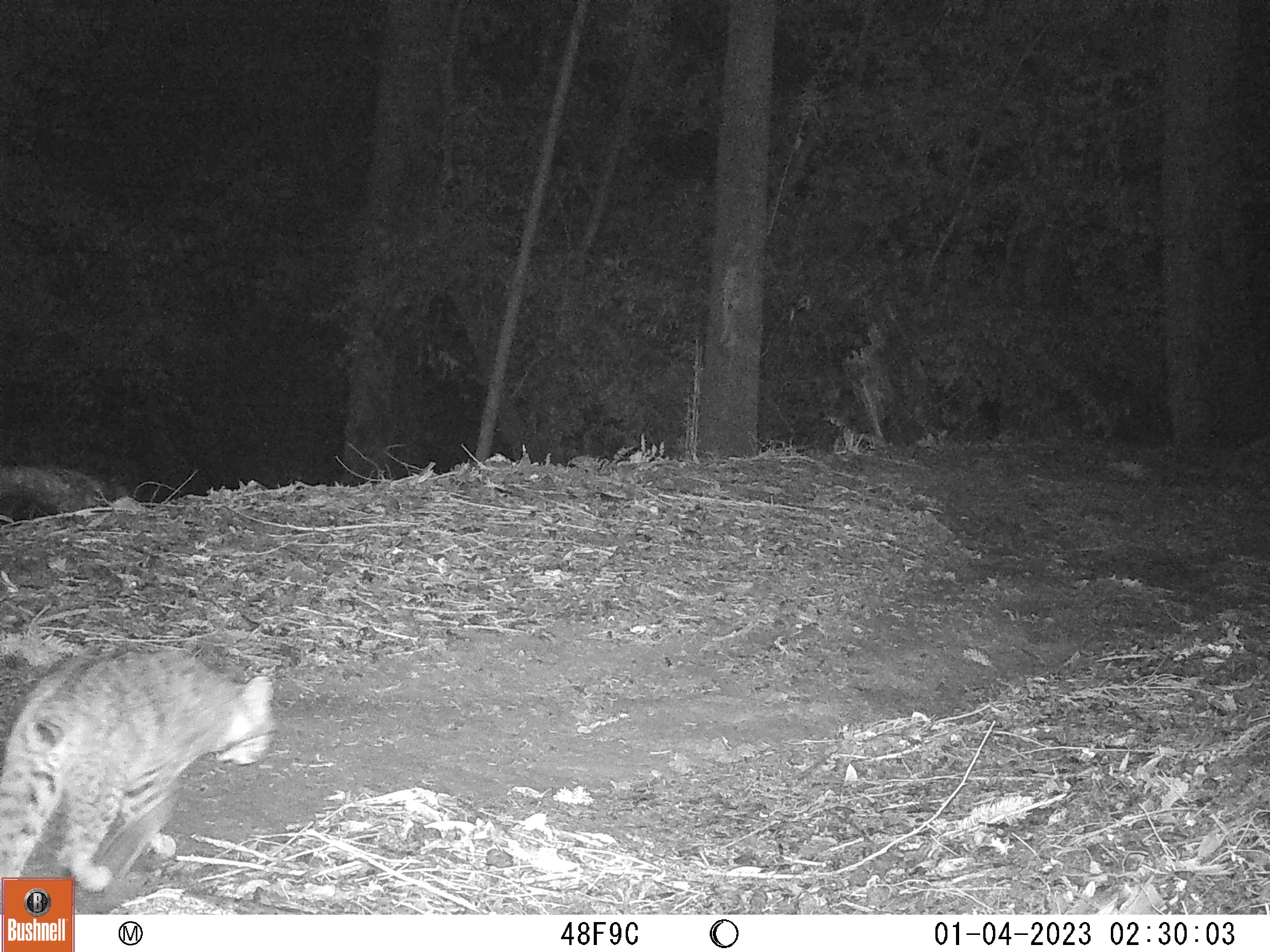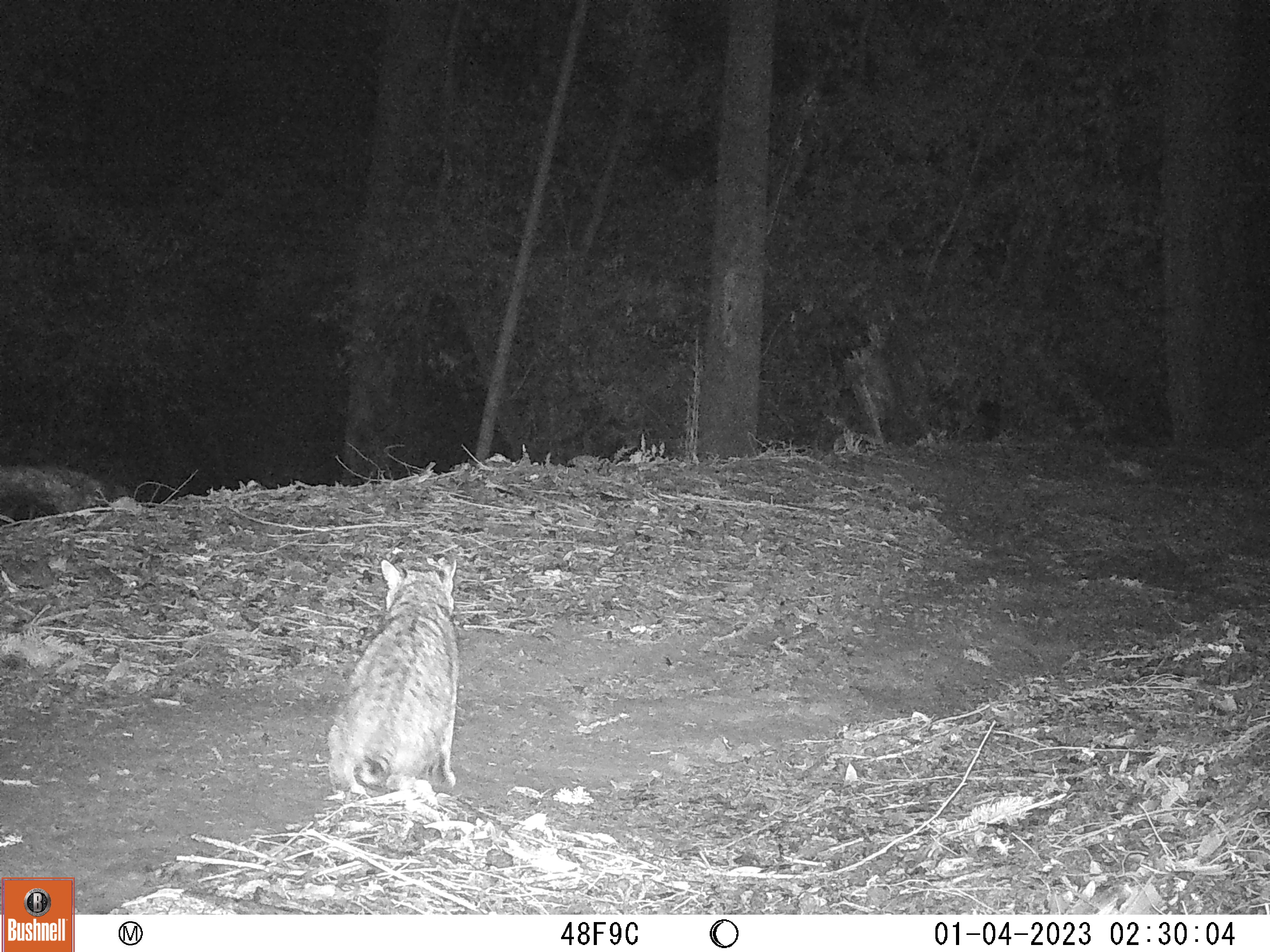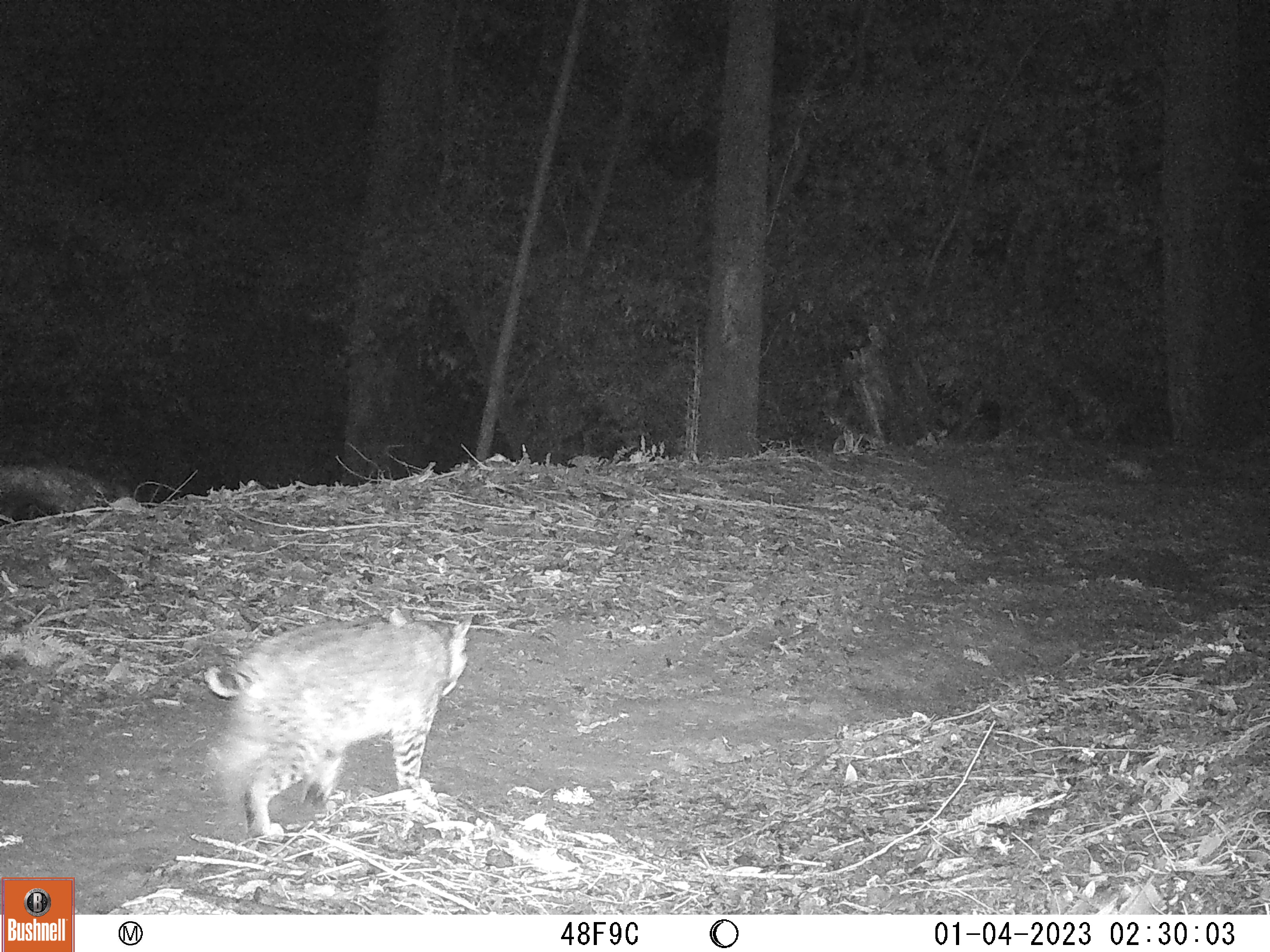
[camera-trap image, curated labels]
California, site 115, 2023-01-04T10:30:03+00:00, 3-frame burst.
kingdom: Animalia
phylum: Chordata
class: Mammalia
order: Carnivora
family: Felidae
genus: Lynx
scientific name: Lynx rufus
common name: bobcat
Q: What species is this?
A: Bobcat (Lynx rufus).